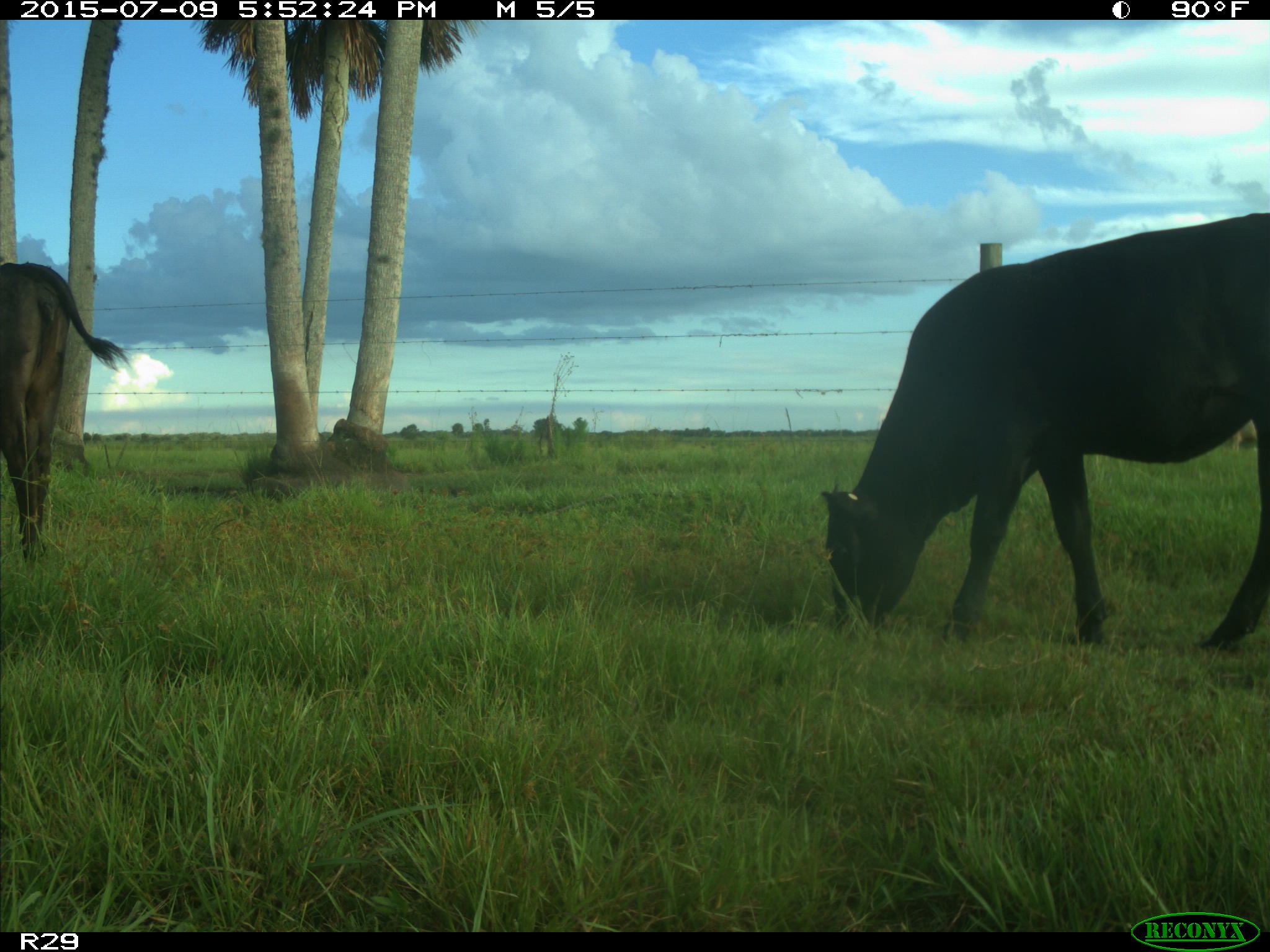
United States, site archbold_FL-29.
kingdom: Animalia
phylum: Chordata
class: Mammalia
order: Artiodactyla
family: Bovidae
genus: Bos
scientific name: Bos taurus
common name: domestic cow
Bos taurus (domestic cow).